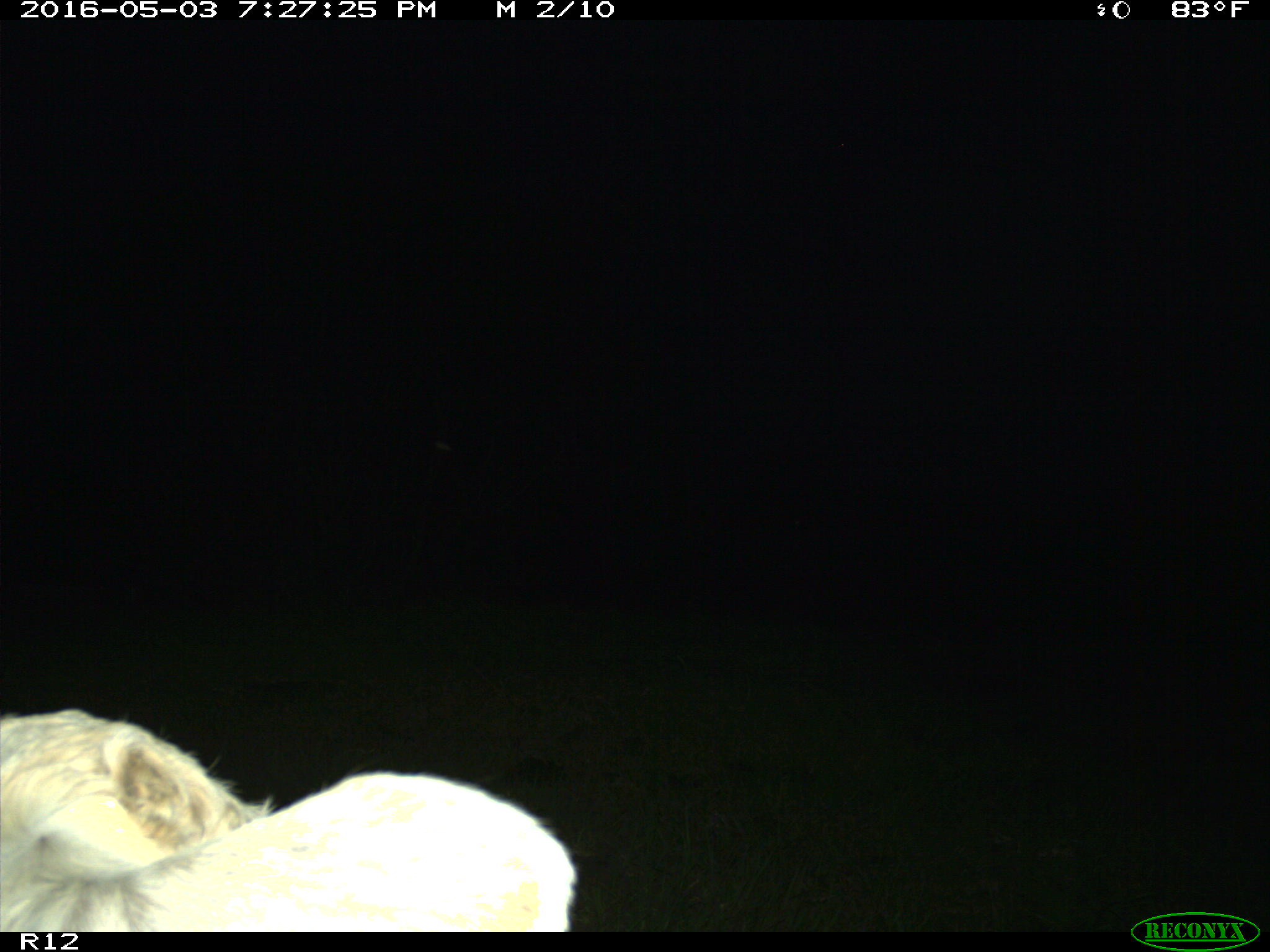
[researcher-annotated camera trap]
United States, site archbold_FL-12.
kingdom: Animalia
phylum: Chordata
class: Mammalia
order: Artiodactyla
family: Bovidae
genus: Bos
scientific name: Bos taurus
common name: domestic cow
Bos taurus (domestic cow).